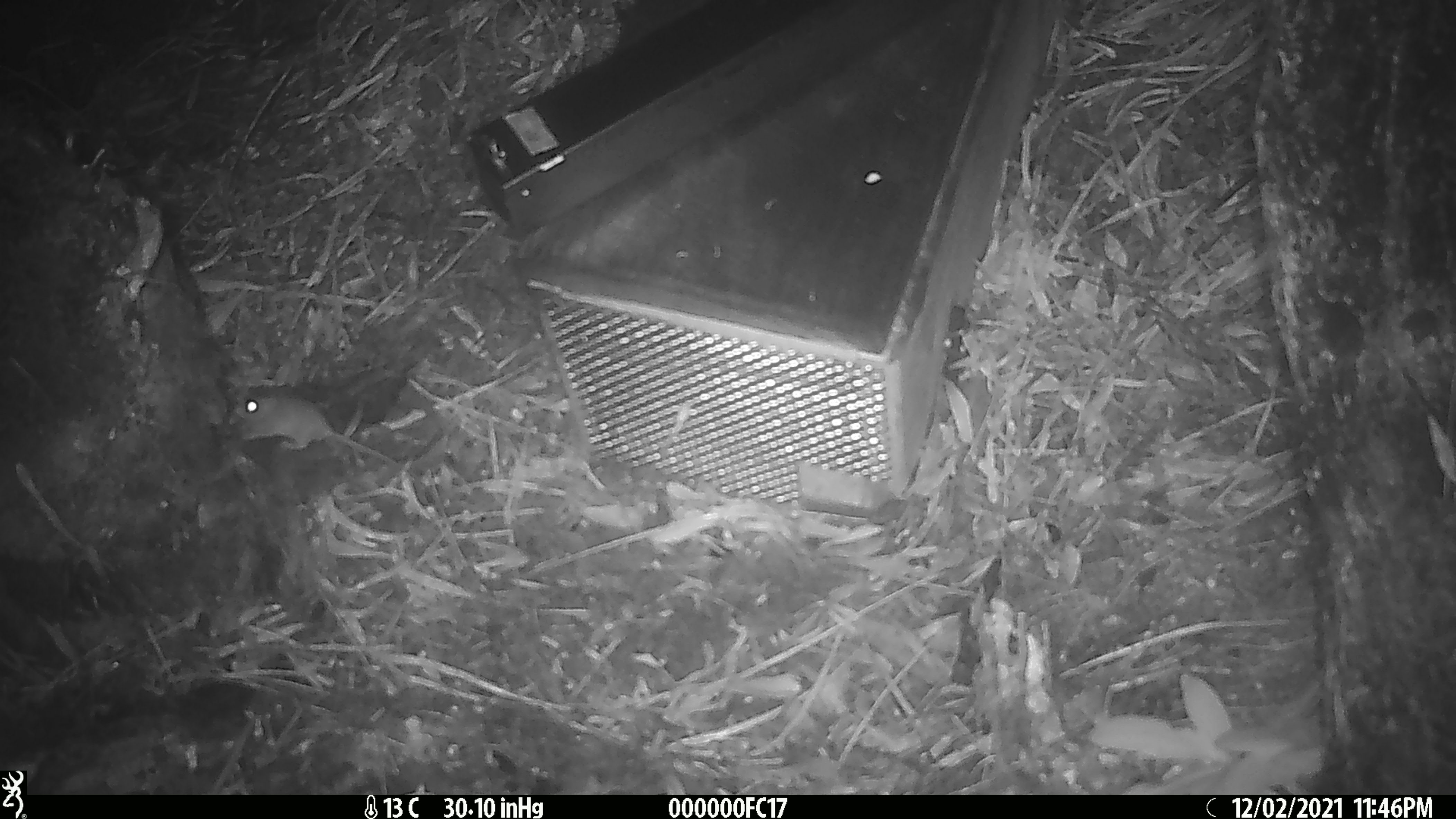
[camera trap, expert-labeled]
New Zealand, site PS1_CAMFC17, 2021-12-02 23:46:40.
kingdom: Animalia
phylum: Chordata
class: Mammalia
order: Rodentia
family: Muridae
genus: Mus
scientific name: Mus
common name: mouse